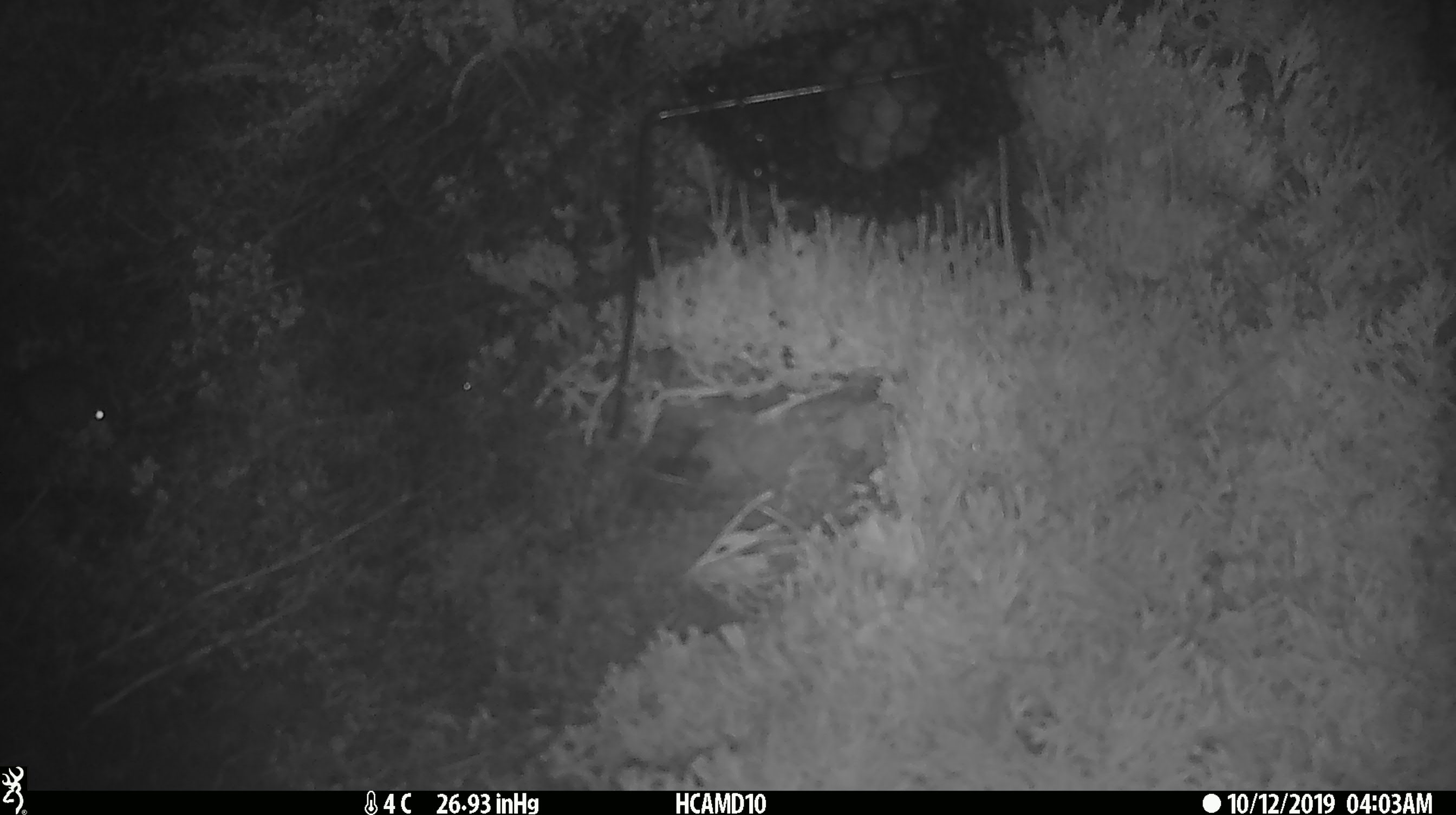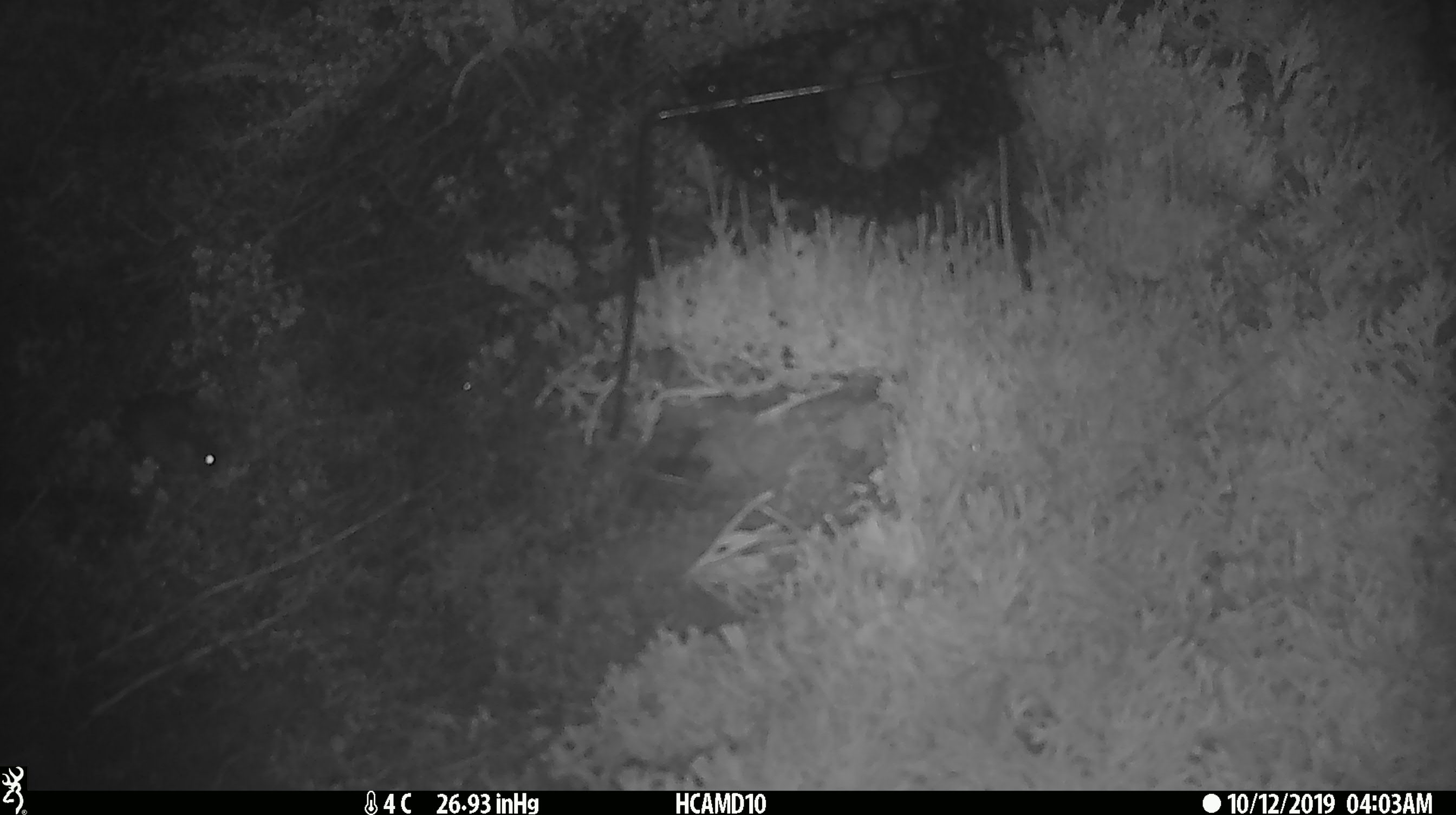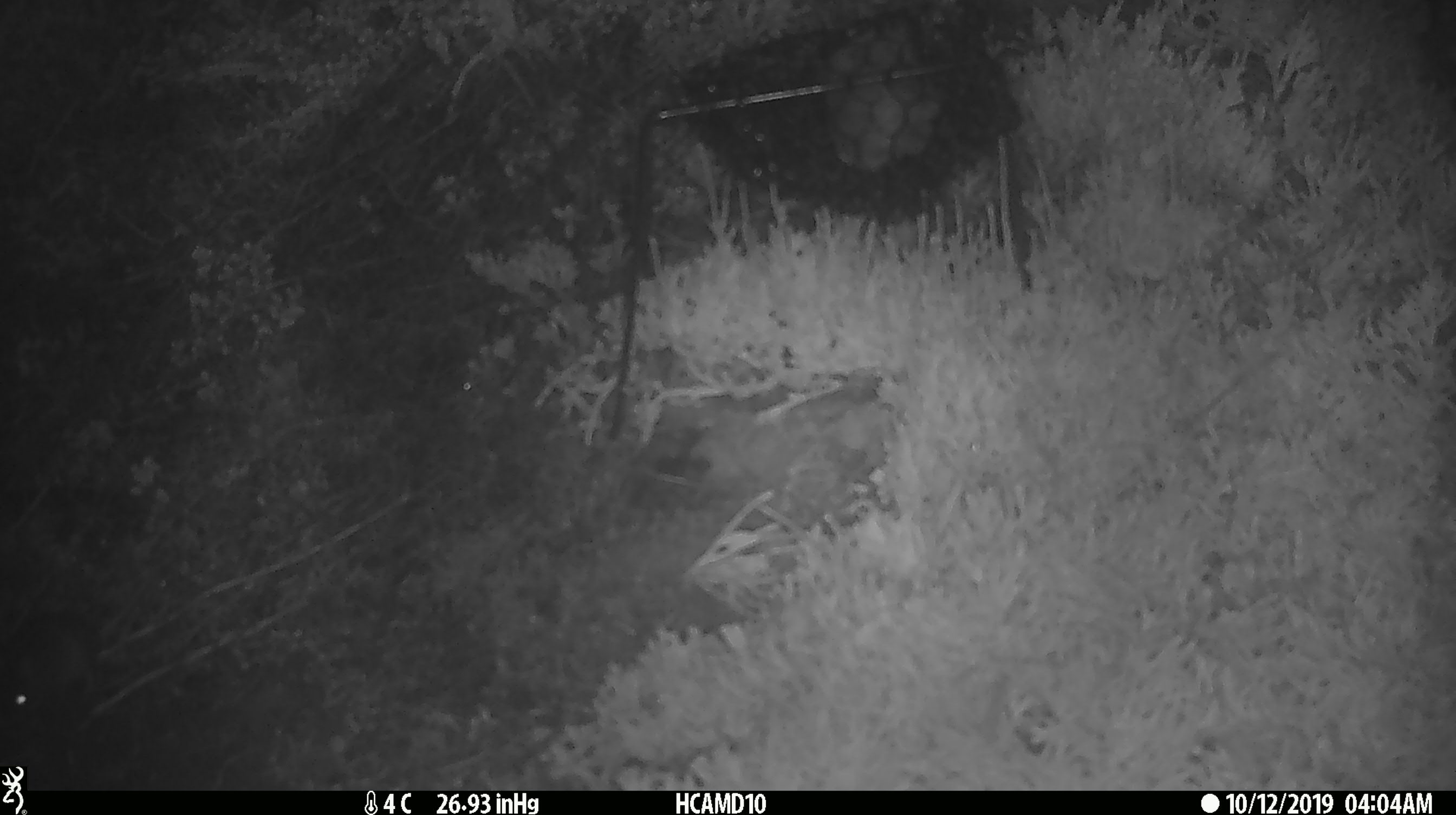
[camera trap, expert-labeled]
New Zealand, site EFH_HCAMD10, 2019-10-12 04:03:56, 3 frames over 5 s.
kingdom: Animalia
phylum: Chordata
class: Mammalia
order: Rodentia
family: Muridae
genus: Mus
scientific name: Mus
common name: mouse